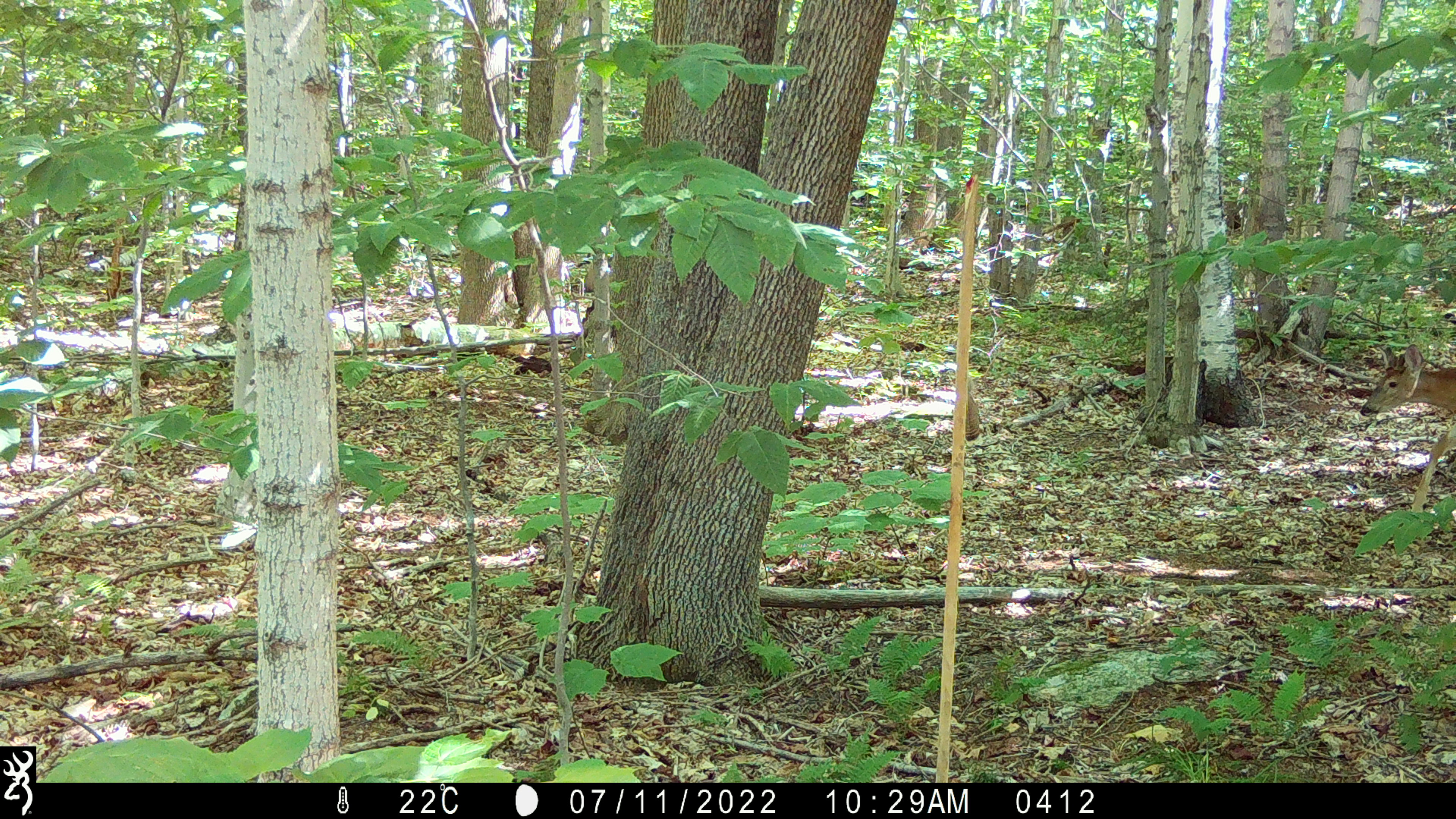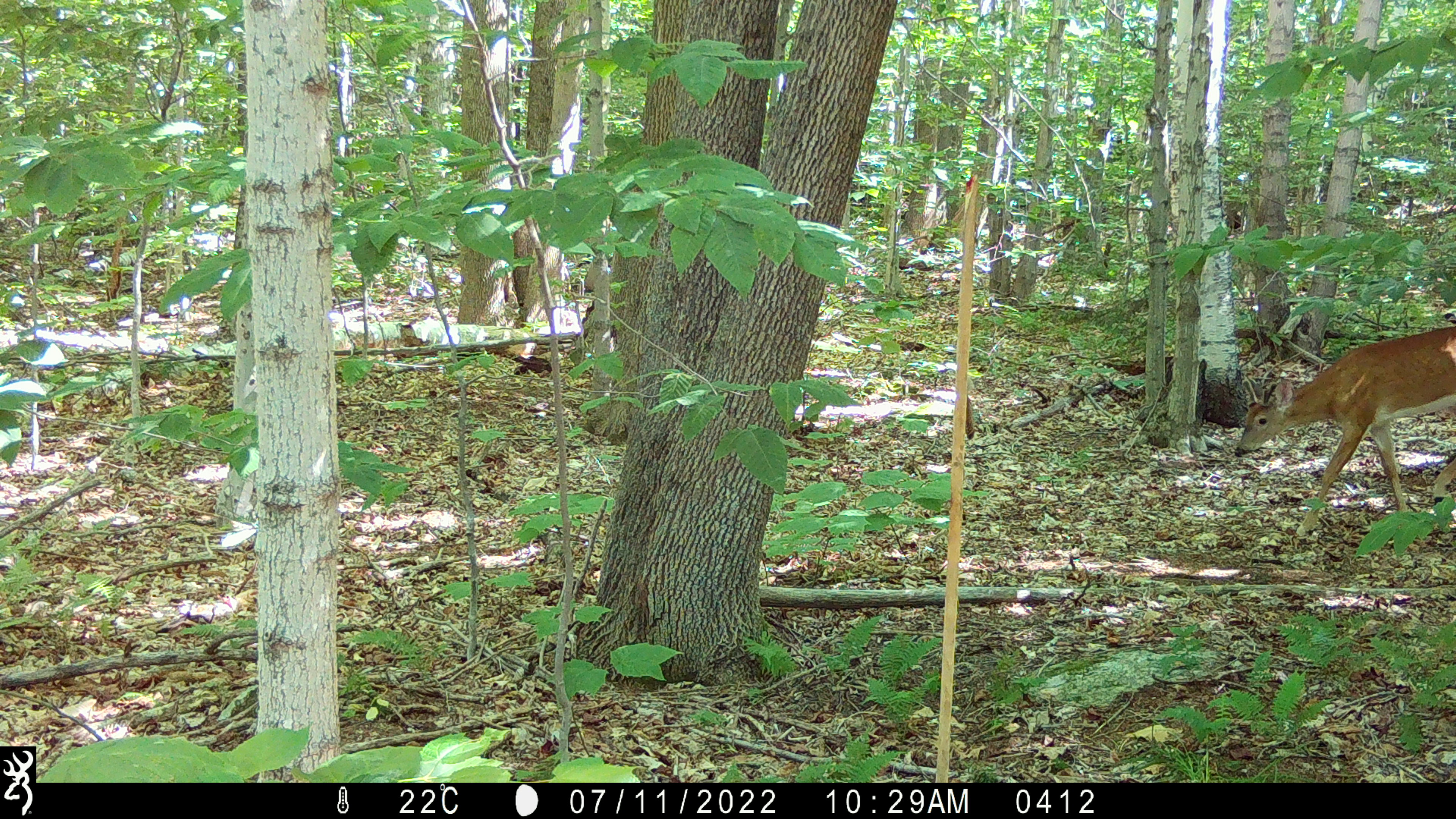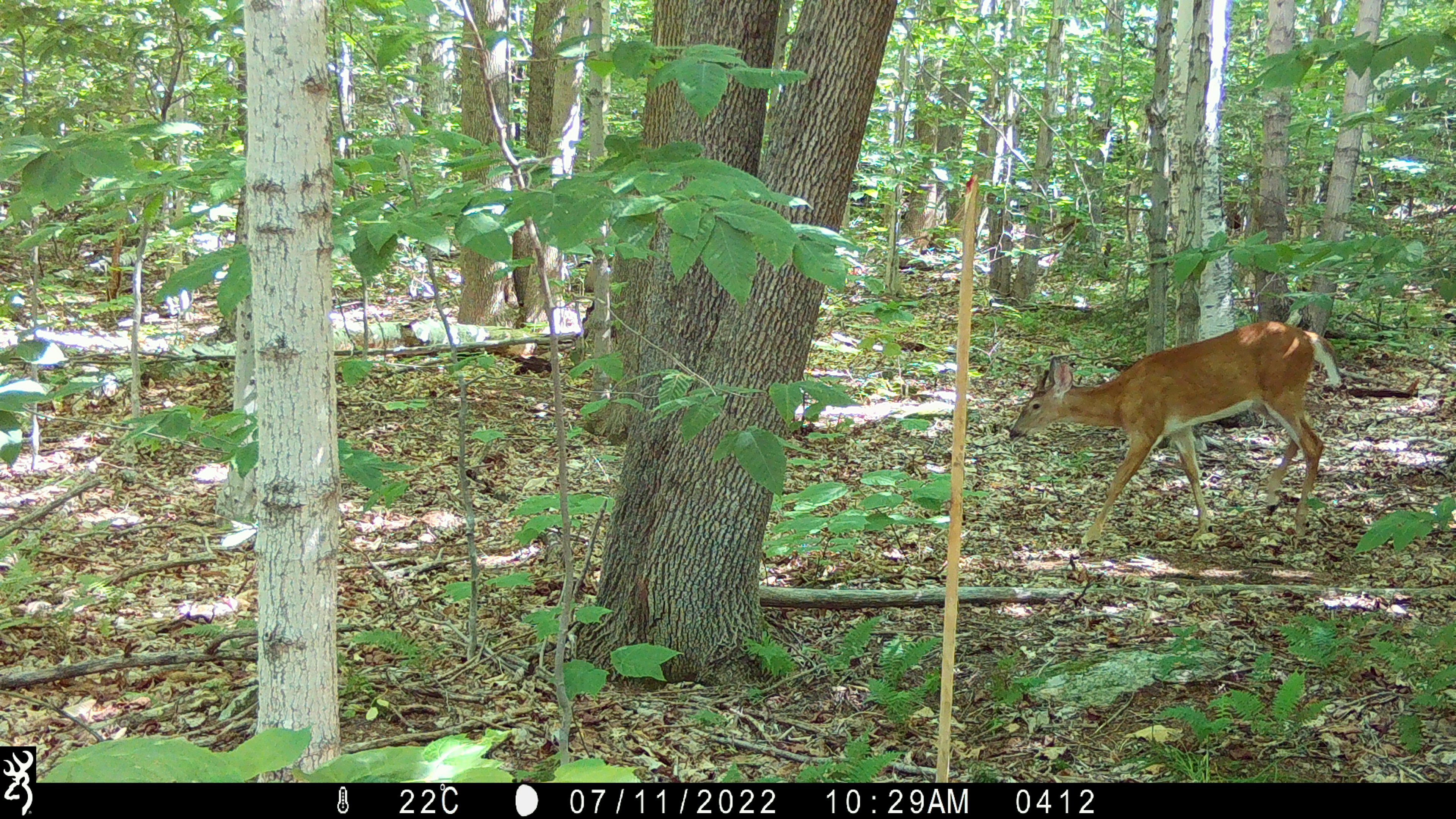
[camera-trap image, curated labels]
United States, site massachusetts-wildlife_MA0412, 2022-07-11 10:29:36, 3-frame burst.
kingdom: Animalia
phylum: Chordata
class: Mammalia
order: Artiodactyla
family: Cervidae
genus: Odocoileus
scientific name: Odocoileus virginianus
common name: white-tailed deer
White-tailed deer (Odocoileus virginianus).